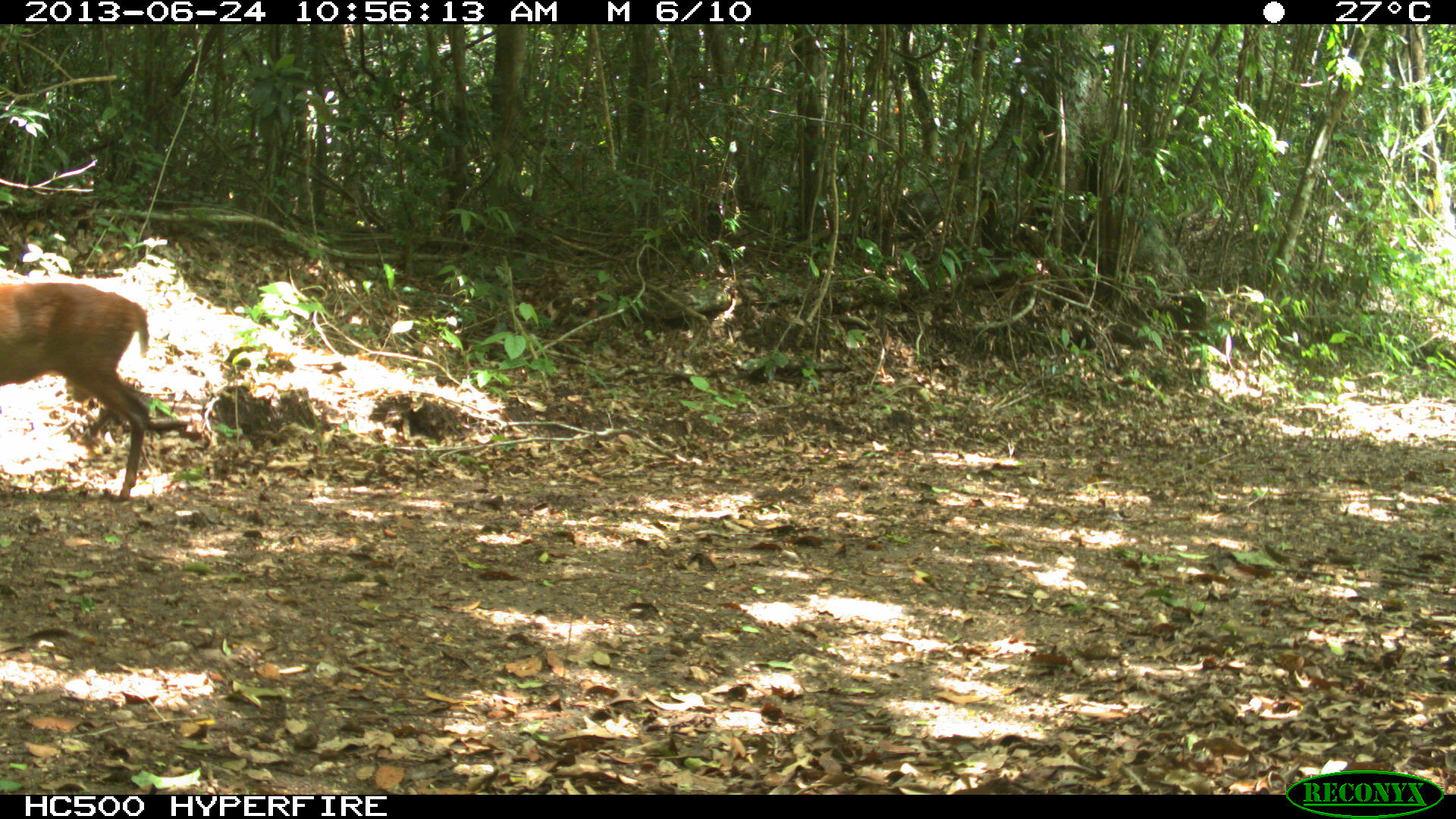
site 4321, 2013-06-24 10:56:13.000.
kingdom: Animalia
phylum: Chordata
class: Mammalia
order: Artiodactyla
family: Cervidae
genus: Mazama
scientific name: Mazama temama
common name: central american red brocket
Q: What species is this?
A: Mazama temama (central american red brocket).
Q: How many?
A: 1.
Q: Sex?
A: Male.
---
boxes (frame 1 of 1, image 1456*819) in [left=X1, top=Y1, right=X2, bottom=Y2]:
mazama temama: [left=0, top=277, right=152, bottom=501]